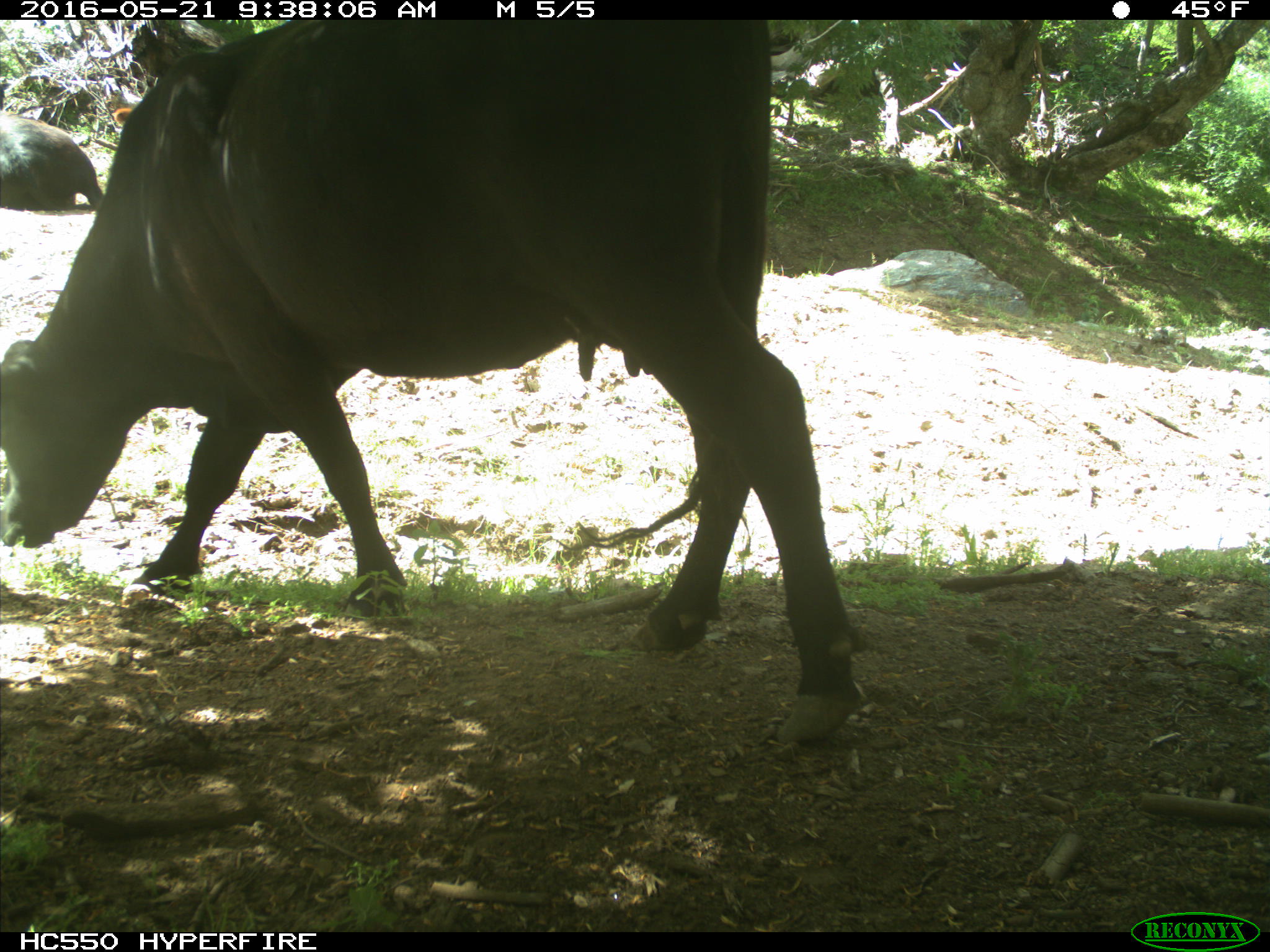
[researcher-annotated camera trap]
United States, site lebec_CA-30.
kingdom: Animalia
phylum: Chordata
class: Mammalia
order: Artiodactyla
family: Bovidae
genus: Bos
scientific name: Bos taurus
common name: domestic cow